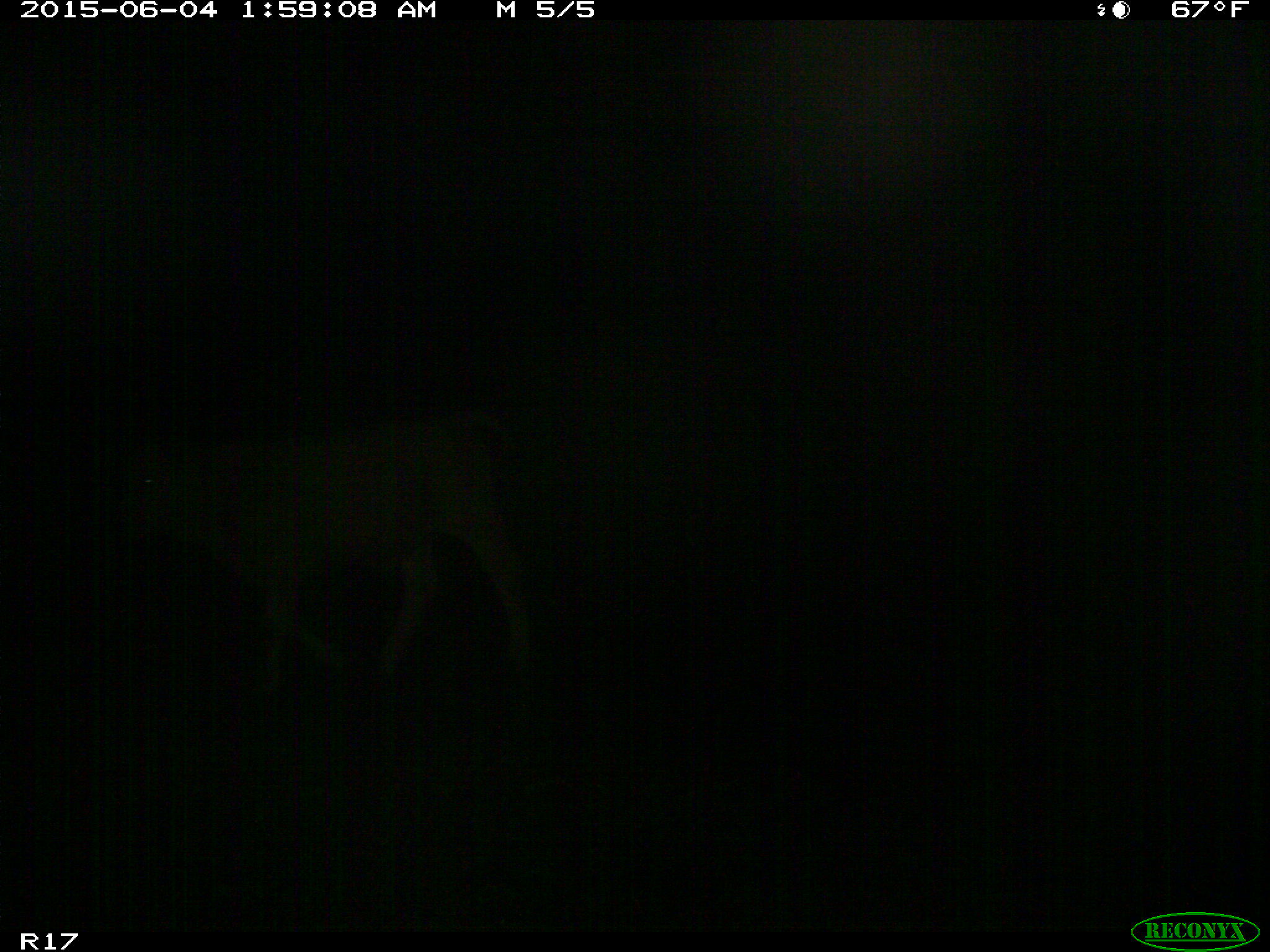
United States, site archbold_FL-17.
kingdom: Animalia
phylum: Chordata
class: Mammalia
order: Artiodactyla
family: Bovidae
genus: Bos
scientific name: Bos taurus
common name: domestic cow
Bos taurus (domestic cow).